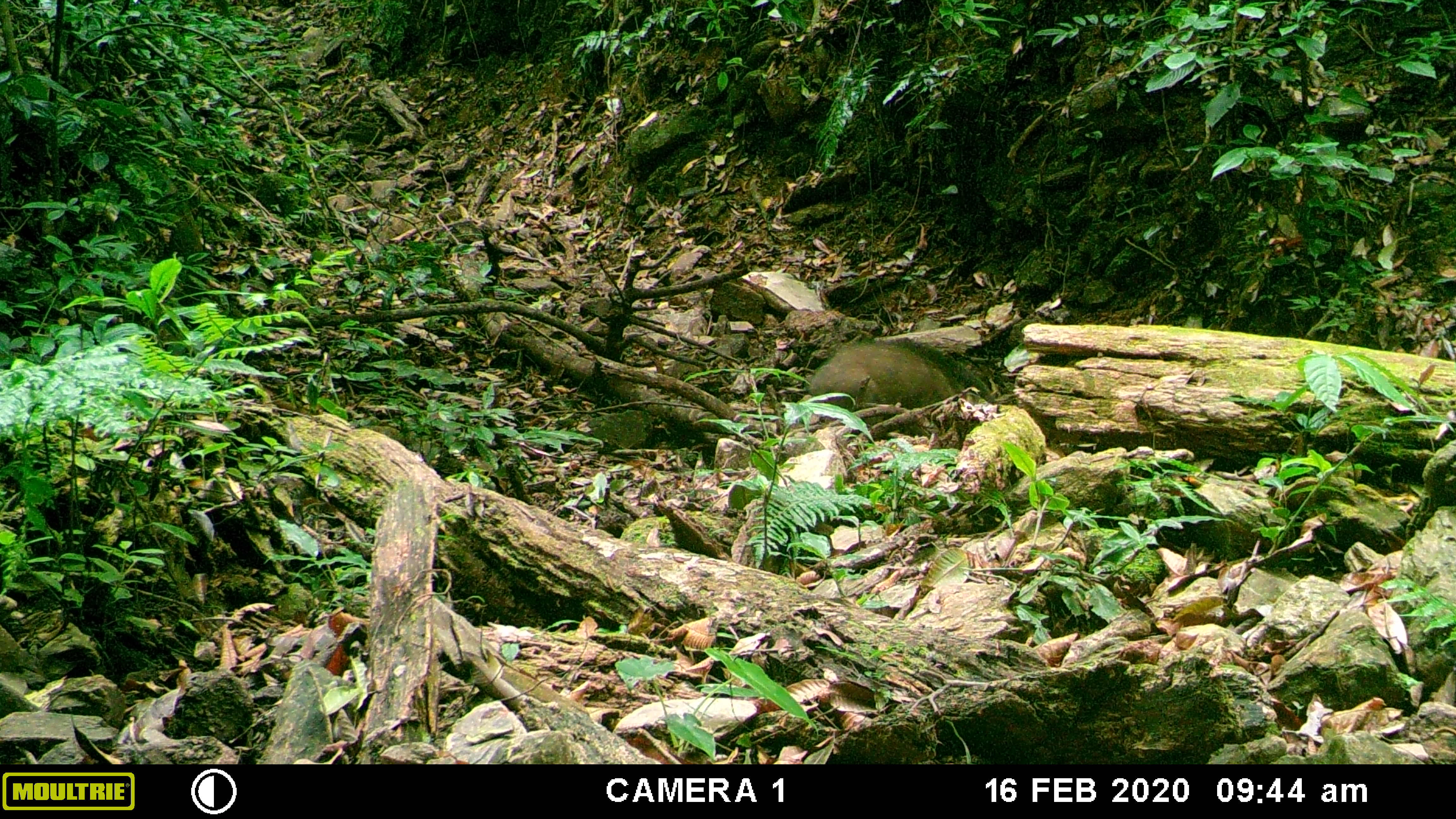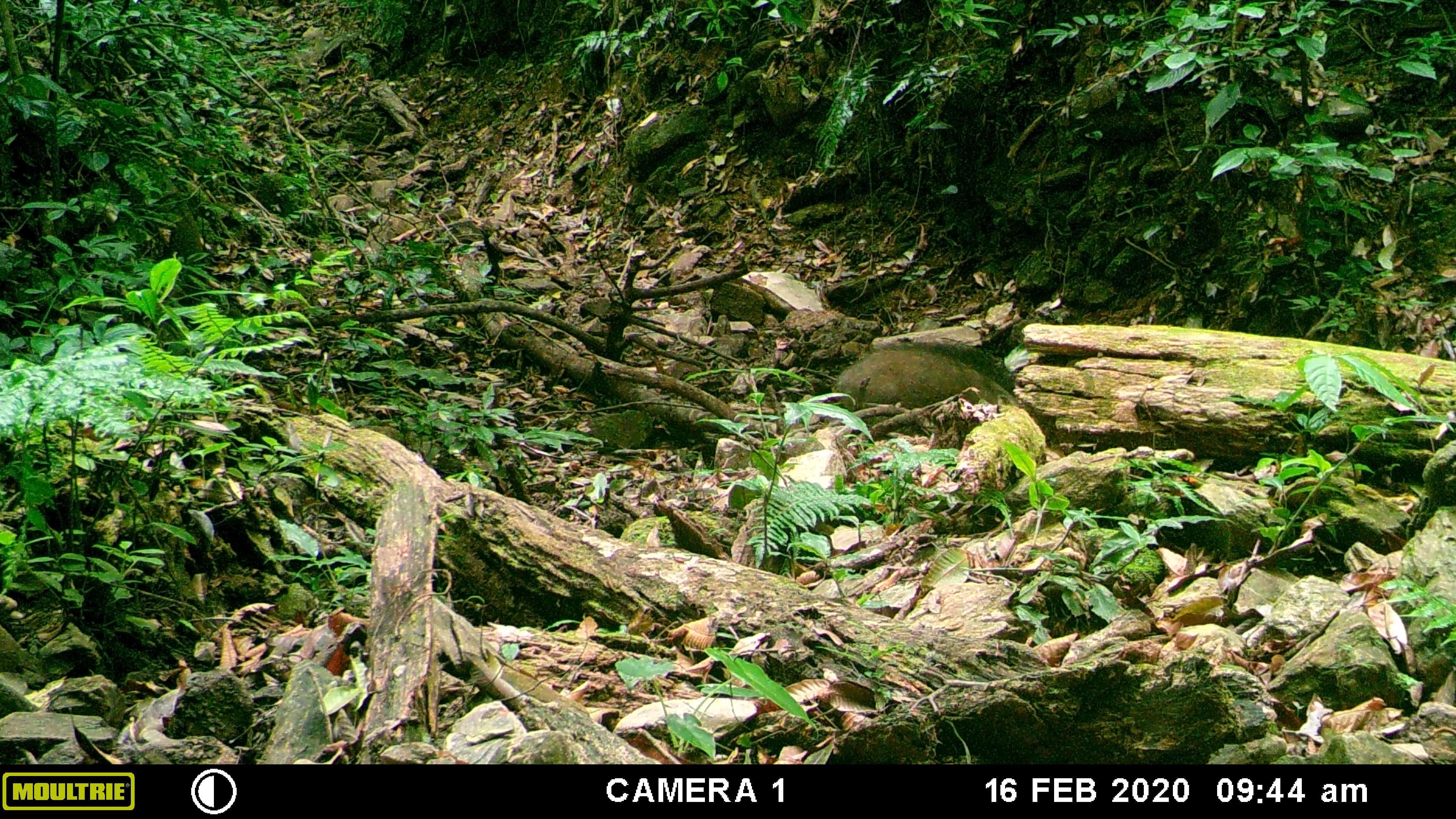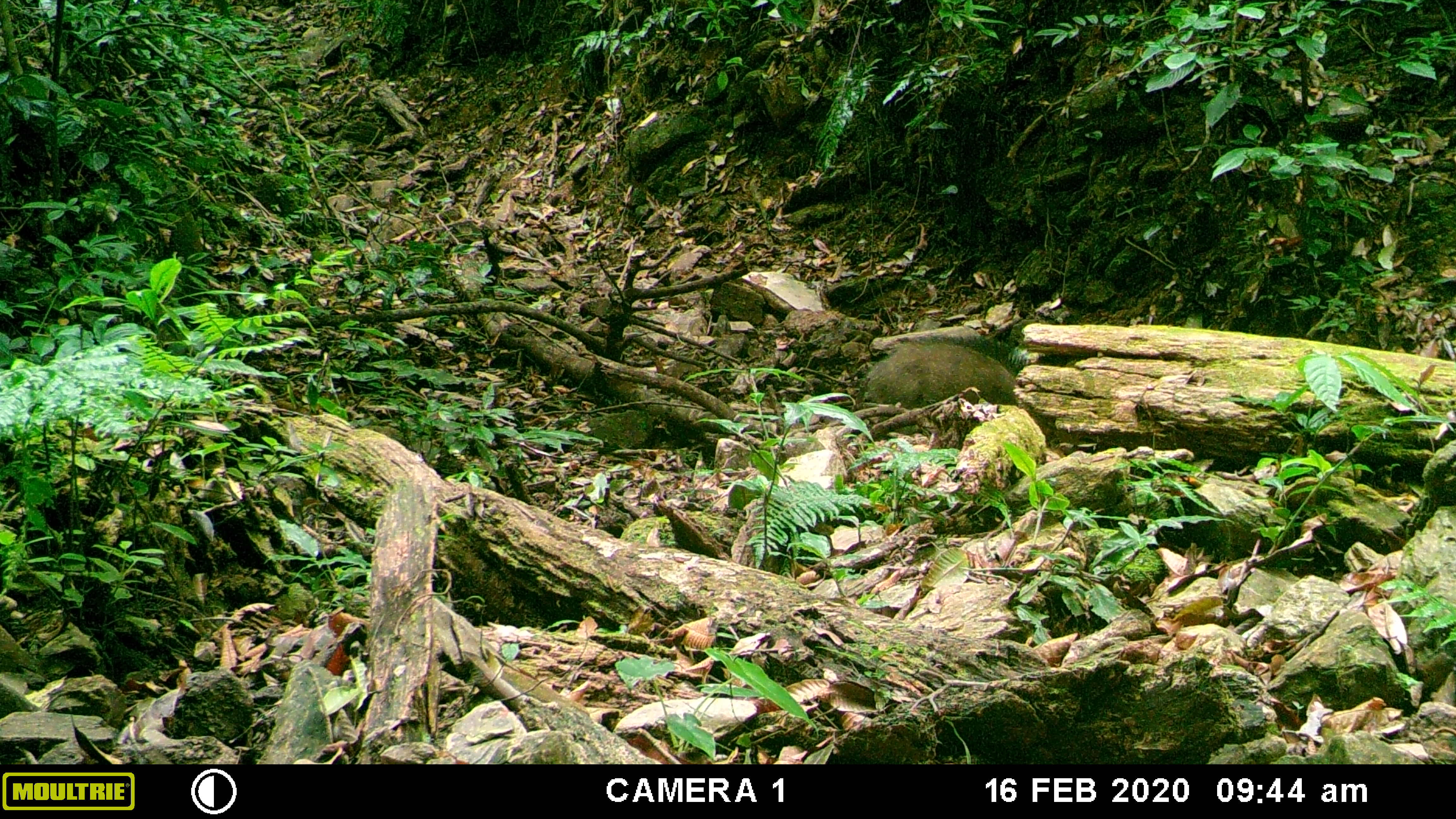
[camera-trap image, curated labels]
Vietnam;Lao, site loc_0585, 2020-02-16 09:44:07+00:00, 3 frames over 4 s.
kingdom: Animalia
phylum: Chordata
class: Mammalia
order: Artiodactyla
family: Suidae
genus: Sus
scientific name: Sus scrofa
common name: eurasian wild pig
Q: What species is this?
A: Eurasian wild pig (Sus scrofa).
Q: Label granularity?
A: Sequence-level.